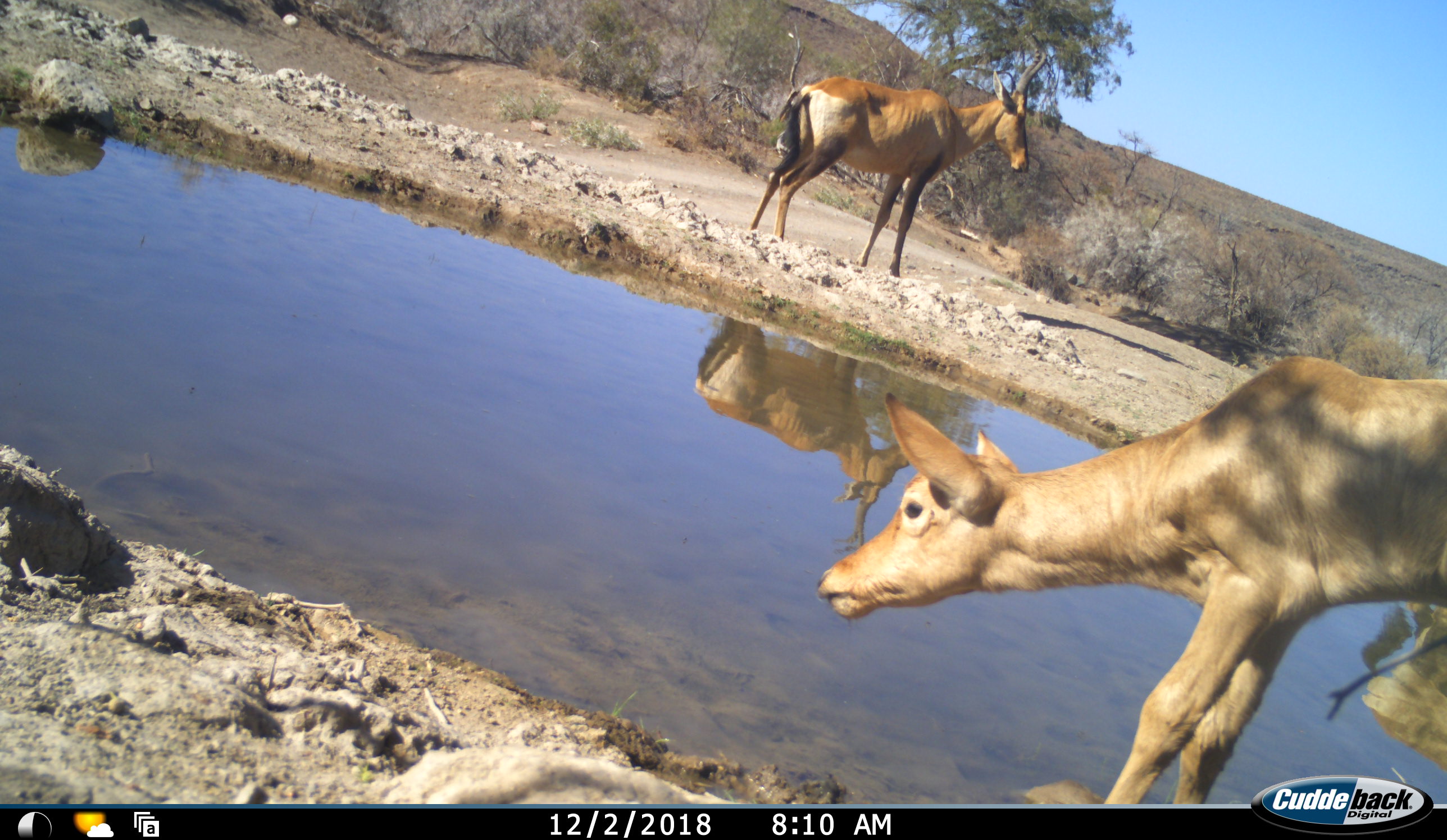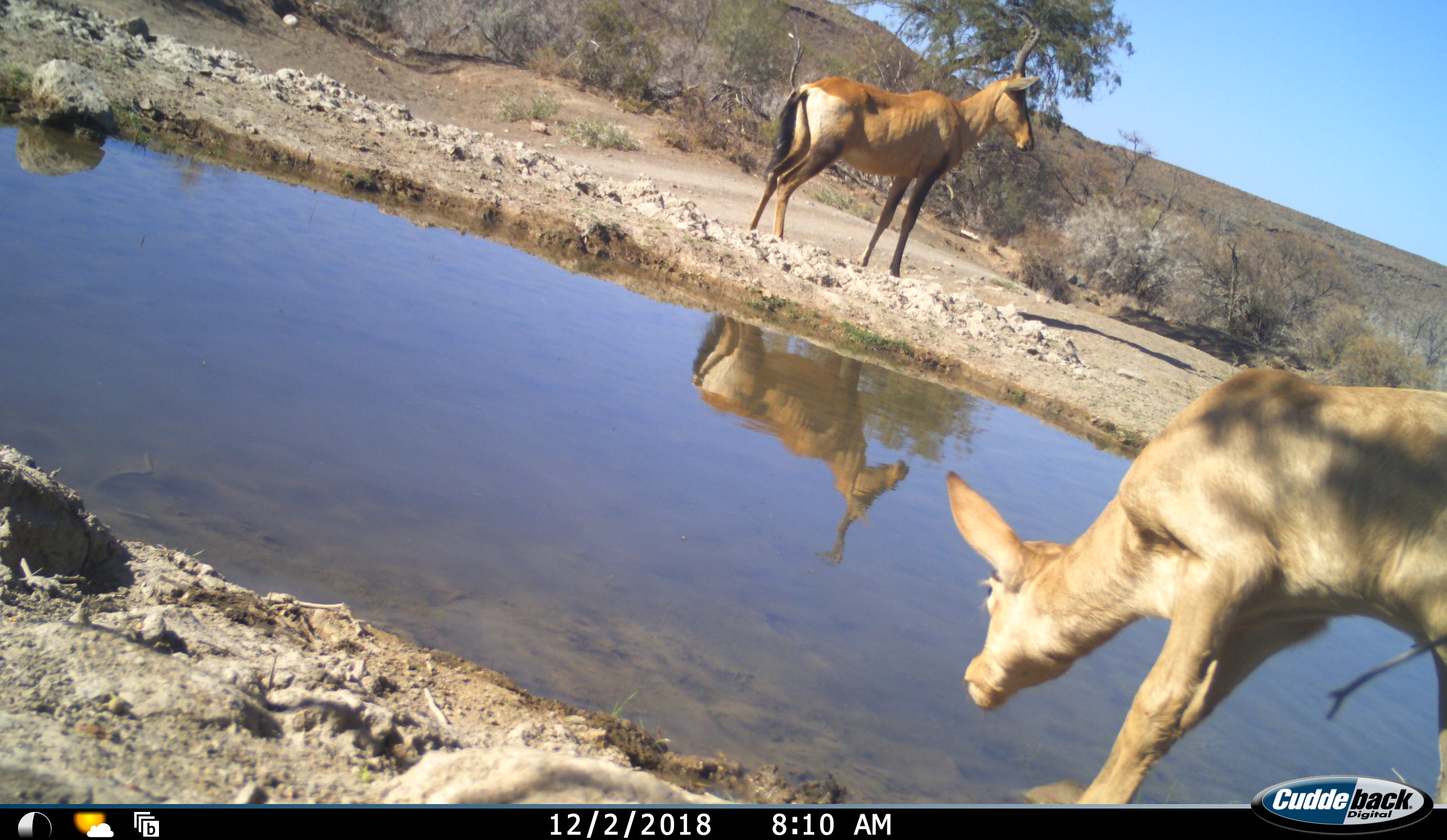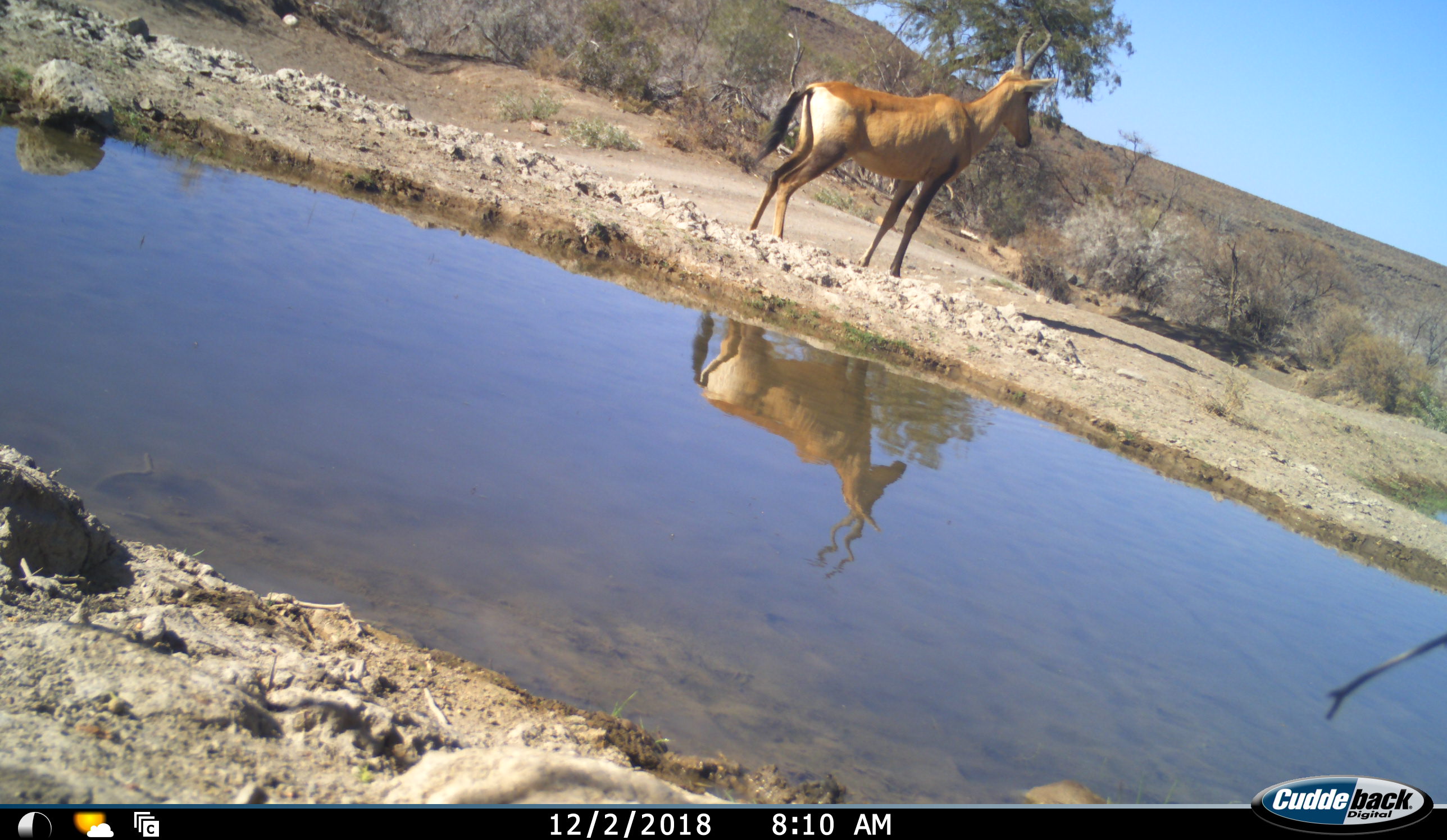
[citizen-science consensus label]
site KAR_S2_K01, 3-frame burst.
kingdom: Animalia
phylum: Chordata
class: Mammalia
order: Artiodactyla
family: Bovidae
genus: Alcelaphus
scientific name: Alcelaphus buselaphus caama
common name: red hartebeest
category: hartebeestred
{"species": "hartebeestred (red hartebeest) (Alcelaphus buselaphus caama)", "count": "2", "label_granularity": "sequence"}